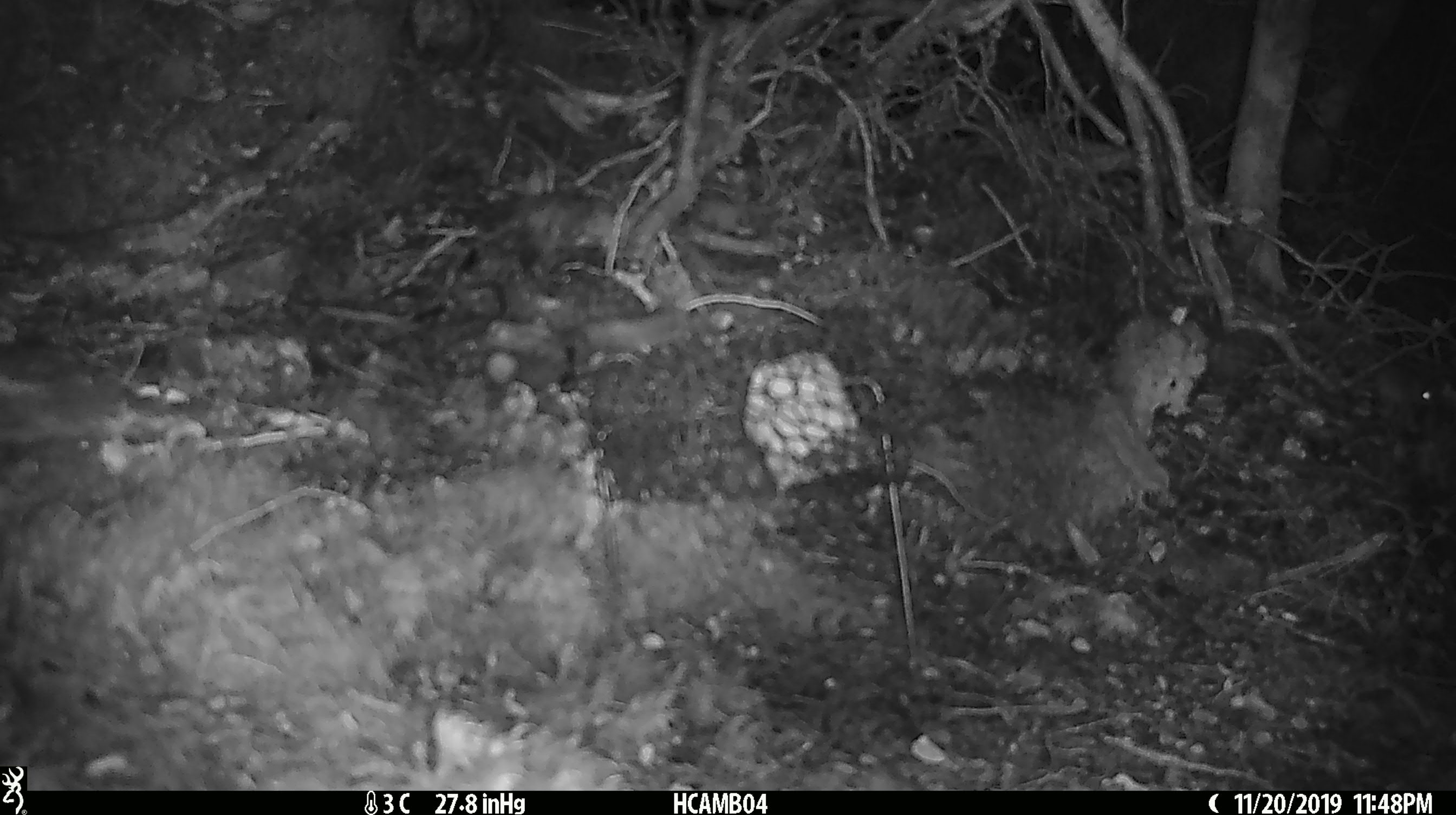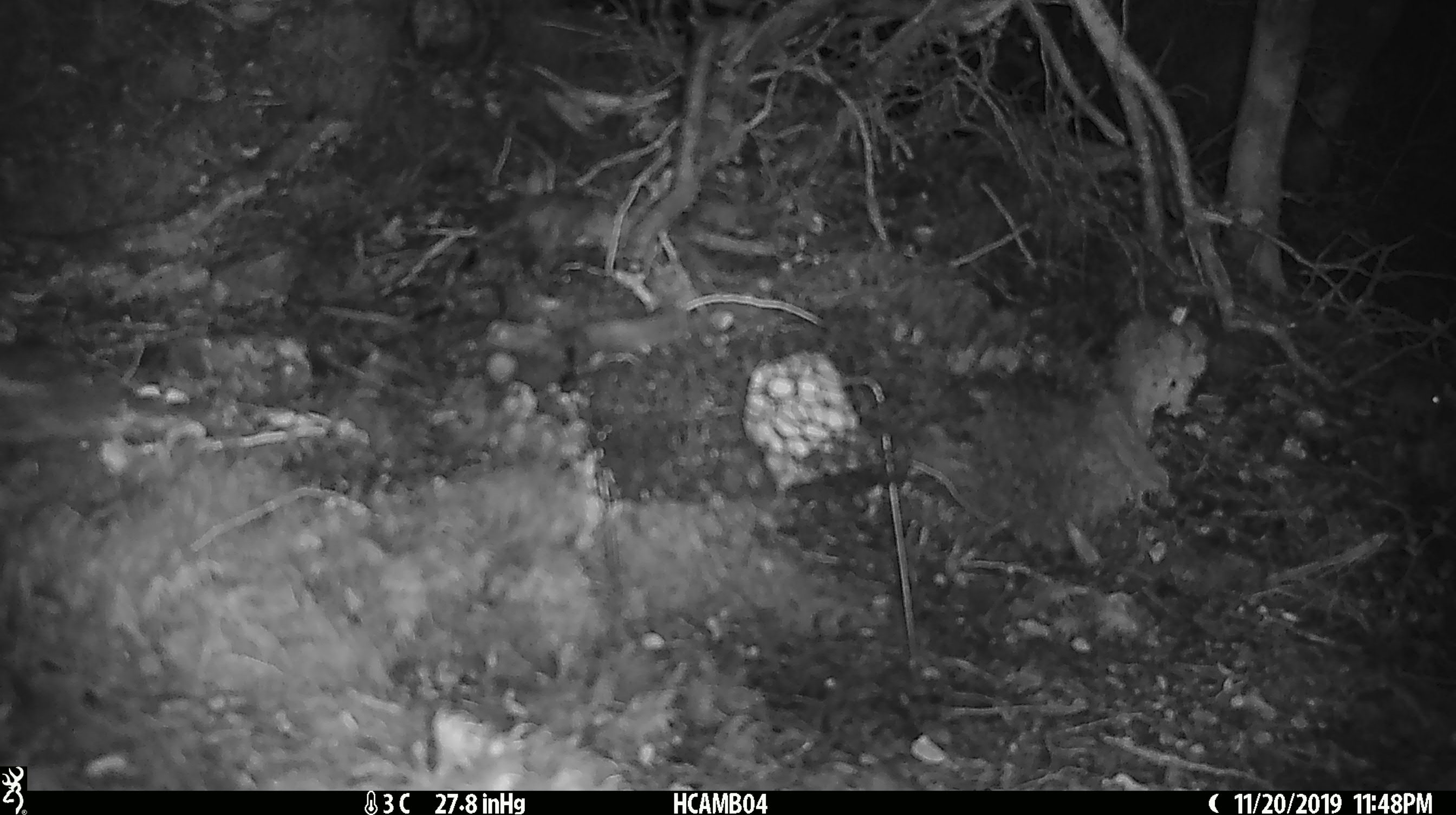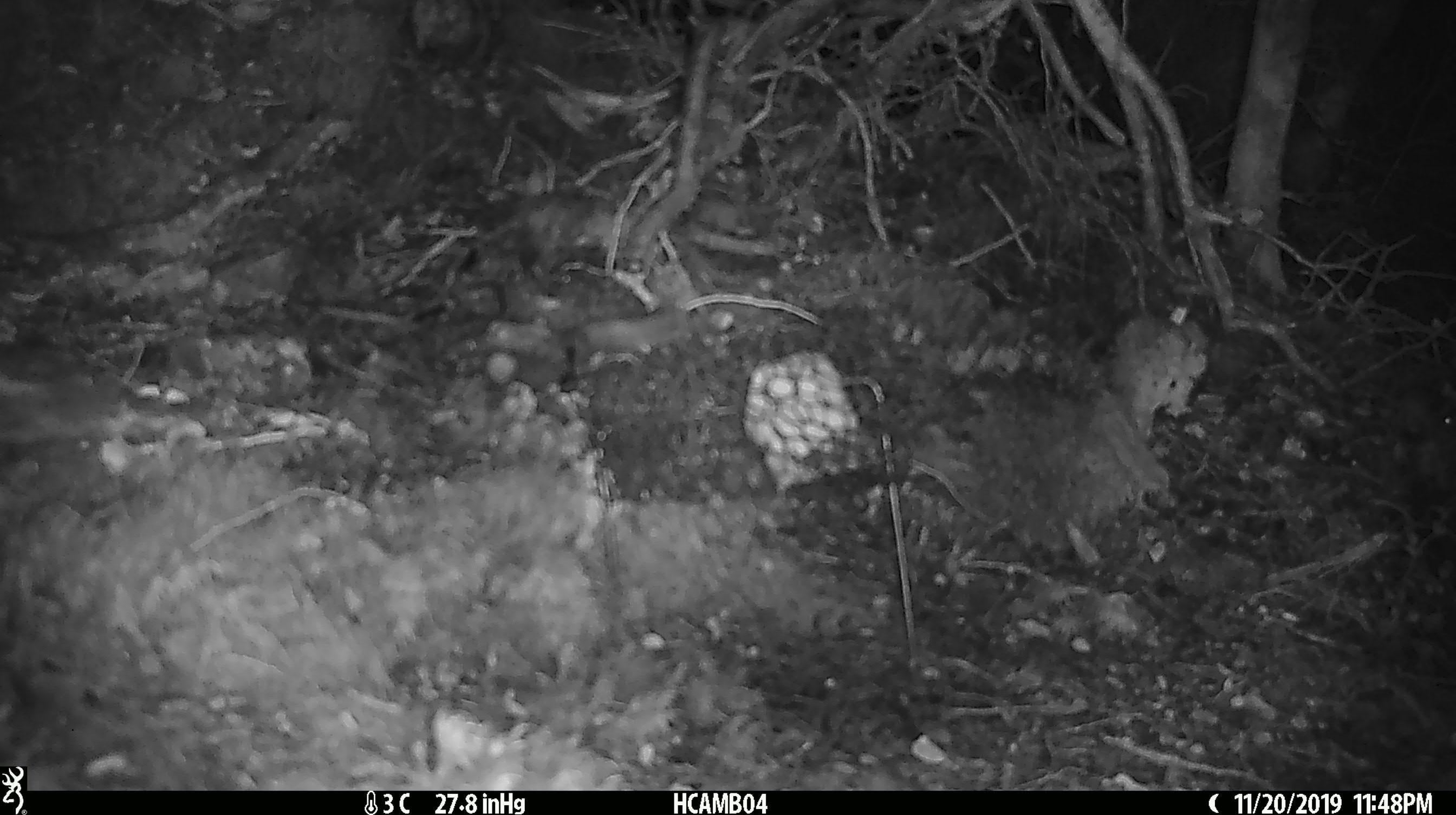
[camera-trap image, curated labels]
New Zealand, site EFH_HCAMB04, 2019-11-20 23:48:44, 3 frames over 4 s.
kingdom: Animalia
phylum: Chordata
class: Mammalia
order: Rodentia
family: Muridae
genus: Mus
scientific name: Mus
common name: mouse